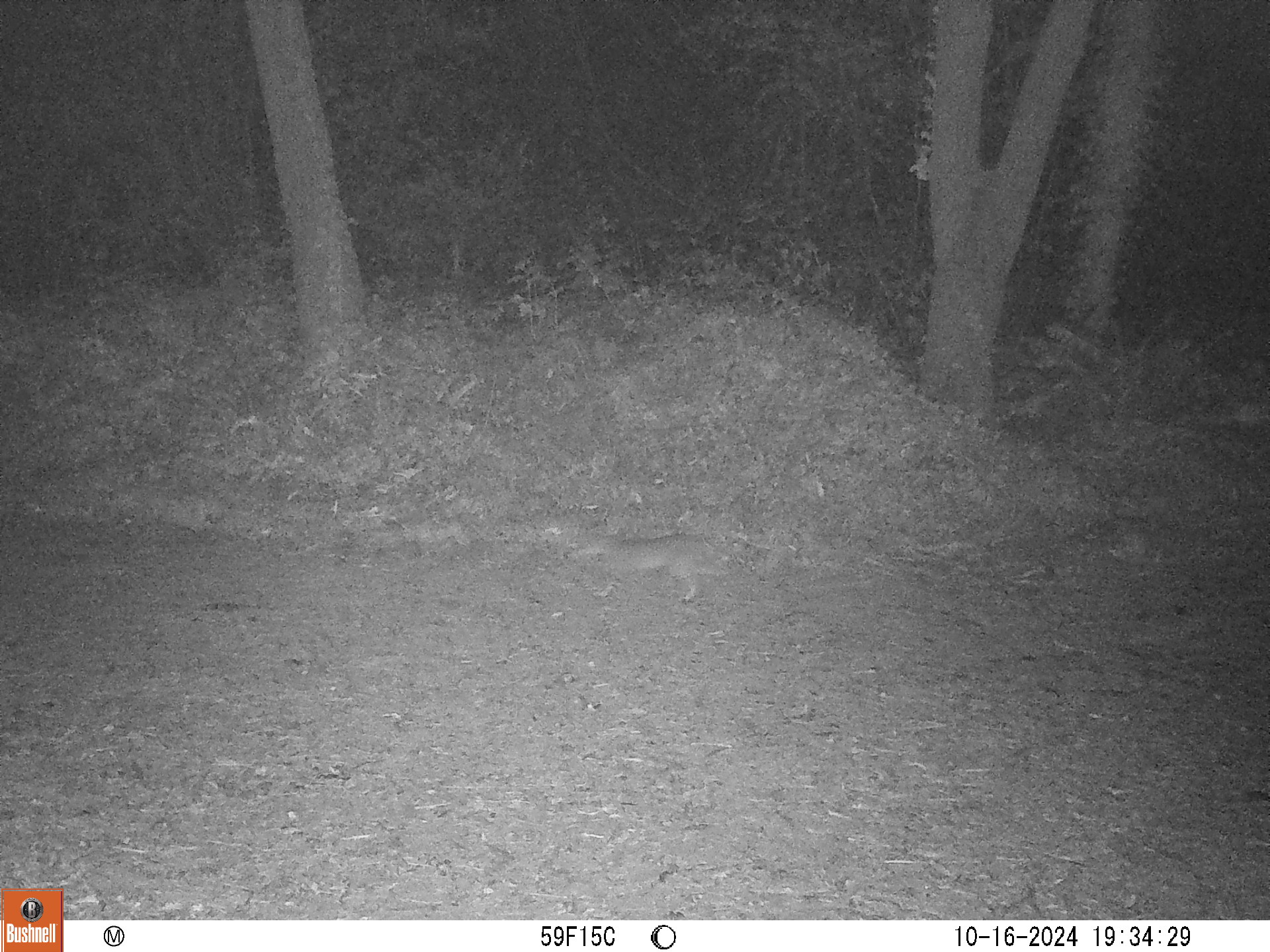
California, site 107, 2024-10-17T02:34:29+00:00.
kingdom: Animalia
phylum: Chordata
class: Mammalia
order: Carnivora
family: Felidae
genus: Lynx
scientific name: Lynx rufus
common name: bobcat